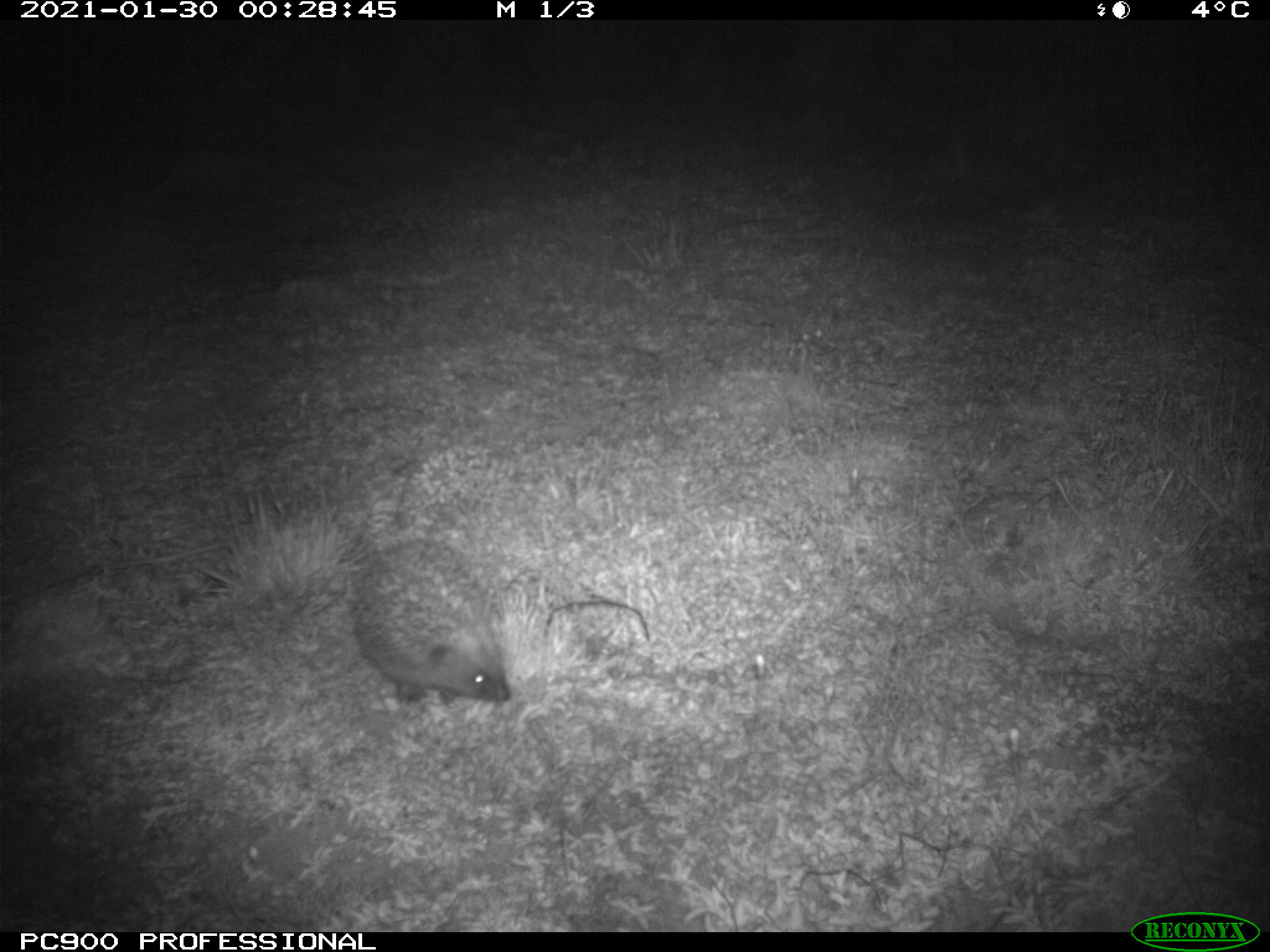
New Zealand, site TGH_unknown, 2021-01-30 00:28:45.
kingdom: Animalia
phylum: Chordata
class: Mammalia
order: Eulipotyphla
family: Erinaceidae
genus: Erinaceus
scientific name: Erinaceus europaeus europaeus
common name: european hedgehog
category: hedgehog